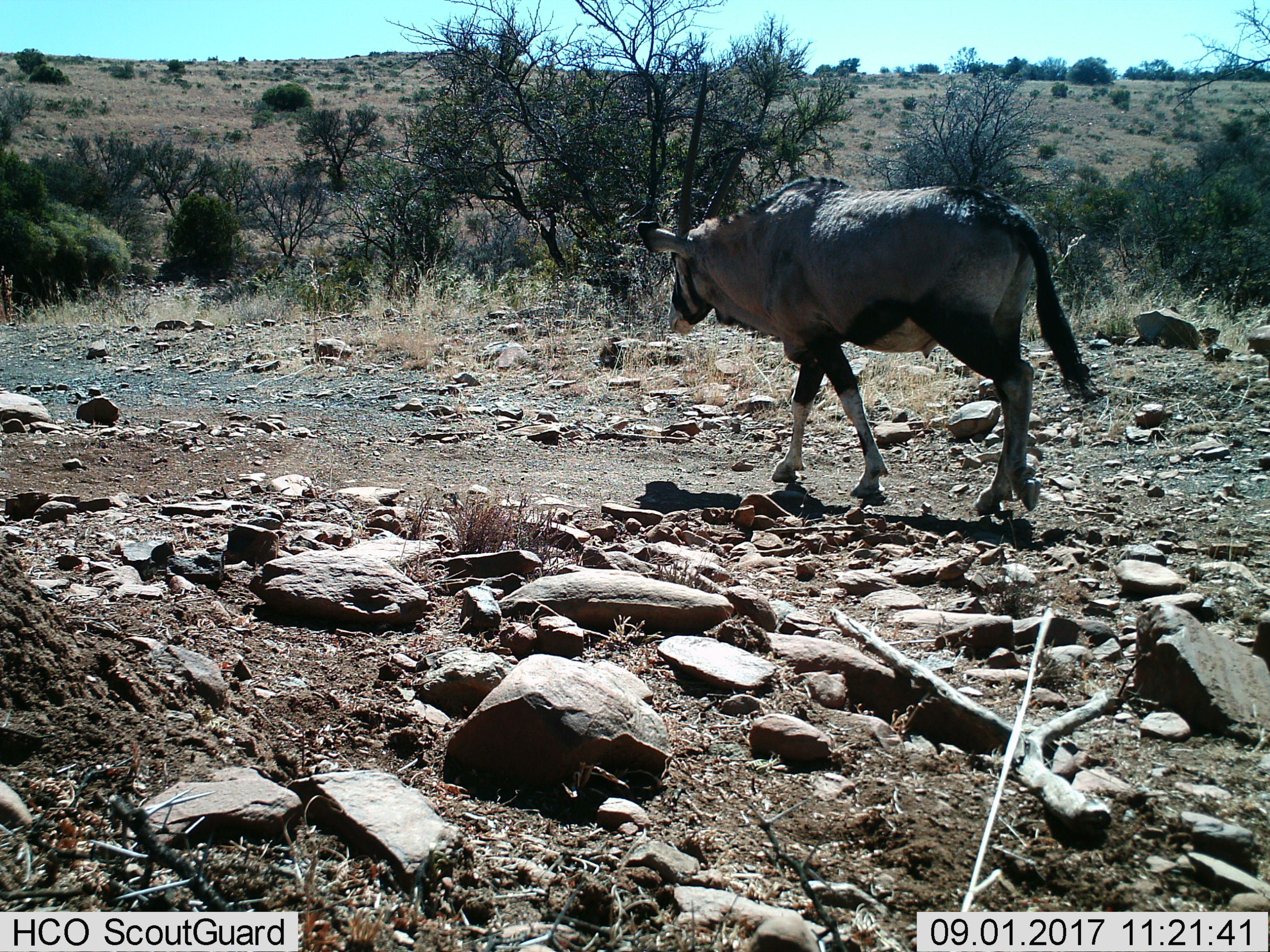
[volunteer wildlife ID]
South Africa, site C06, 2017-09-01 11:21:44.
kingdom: Animalia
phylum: Chordata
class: Mammalia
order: Artiodactyla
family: Bovidae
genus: Oryx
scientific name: Oryx gazella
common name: gemsbok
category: gemsbokoryx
Gemsbokoryx (gemsbok) (Oryx gazella), count 1. Behavior (volunteer vote fractions): standing 0%, resting 0%, moving 100%, interacting 0%. Young present (vote fraction): 0%. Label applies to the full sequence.